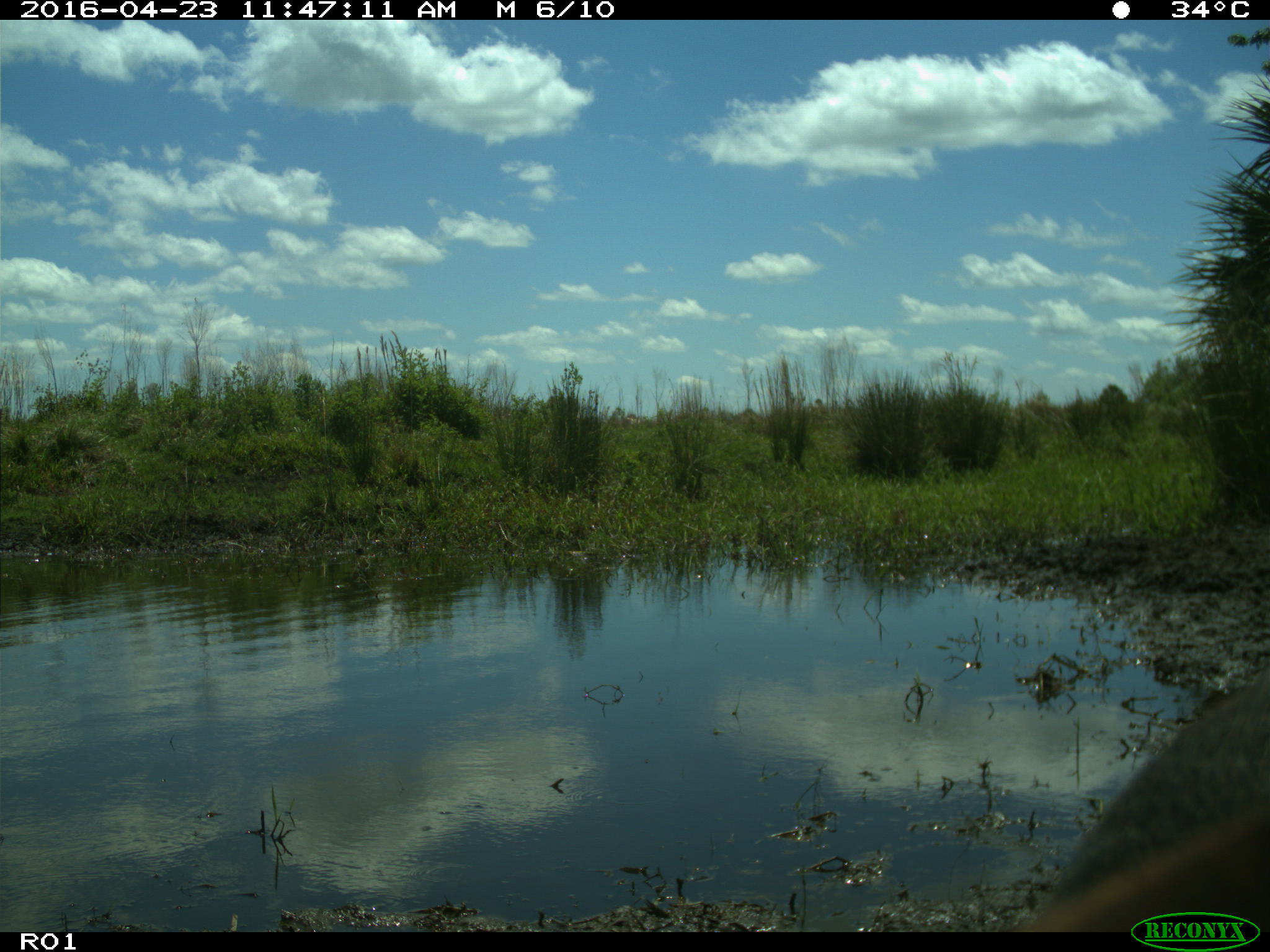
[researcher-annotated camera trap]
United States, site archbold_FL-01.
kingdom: Animalia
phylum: Chordata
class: Mammalia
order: Artiodactyla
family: Bovidae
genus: Bos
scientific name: Bos taurus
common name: domestic cow